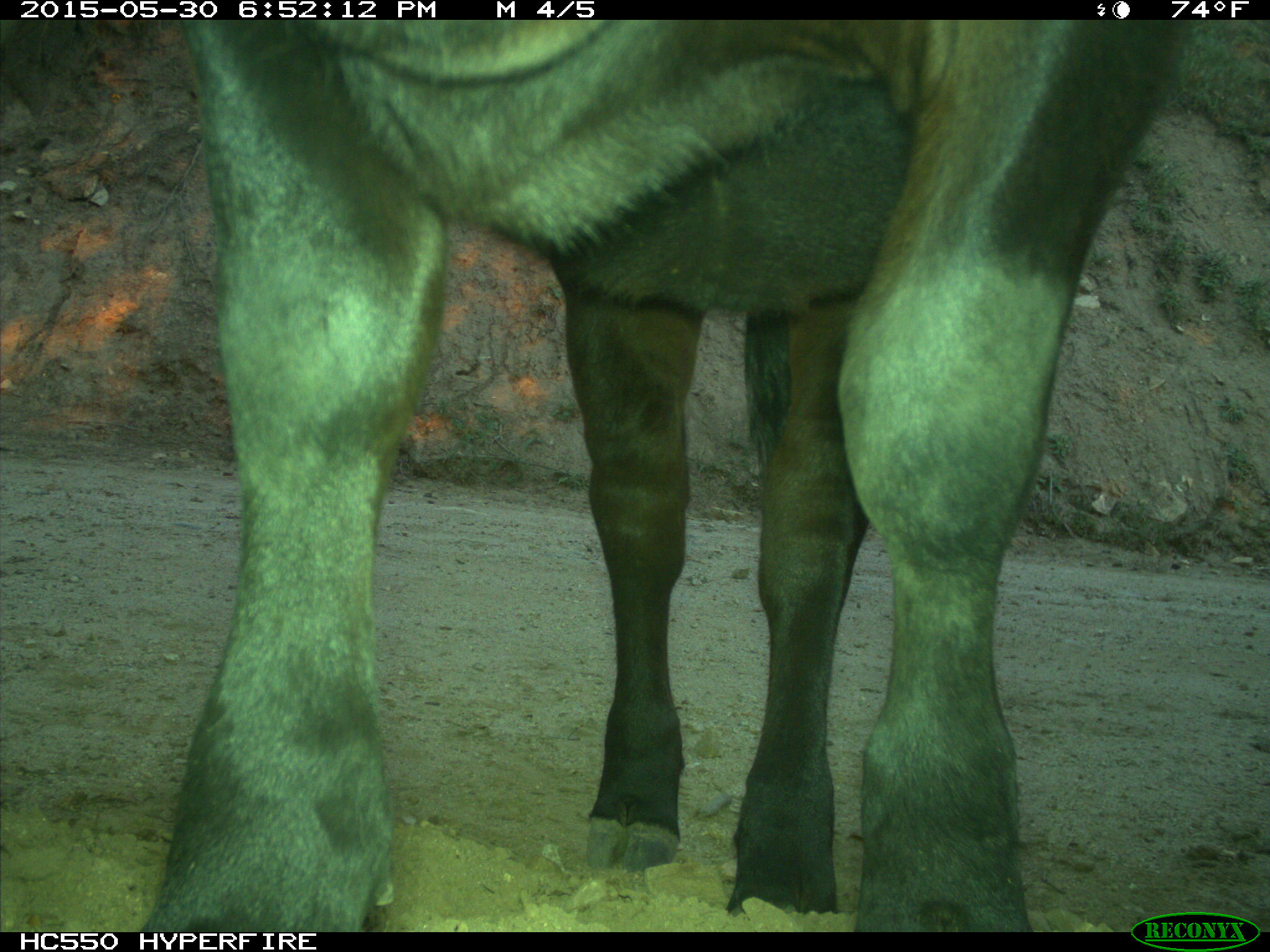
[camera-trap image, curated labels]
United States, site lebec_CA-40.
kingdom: Animalia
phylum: Chordata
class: Mammalia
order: Artiodactyla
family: Bovidae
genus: Bos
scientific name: Bos taurus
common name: domestic cow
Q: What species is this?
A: Bos taurus (domestic cow).